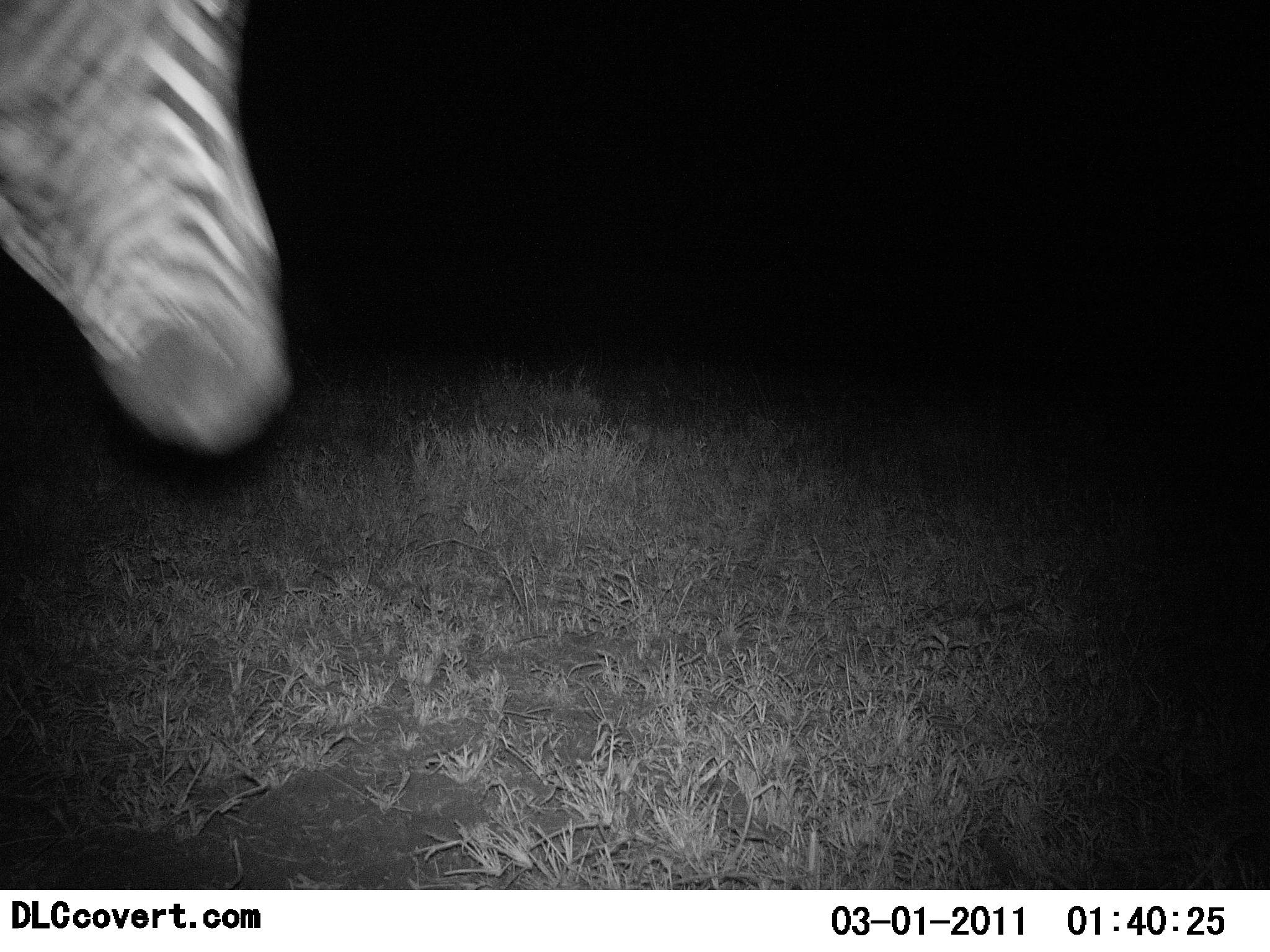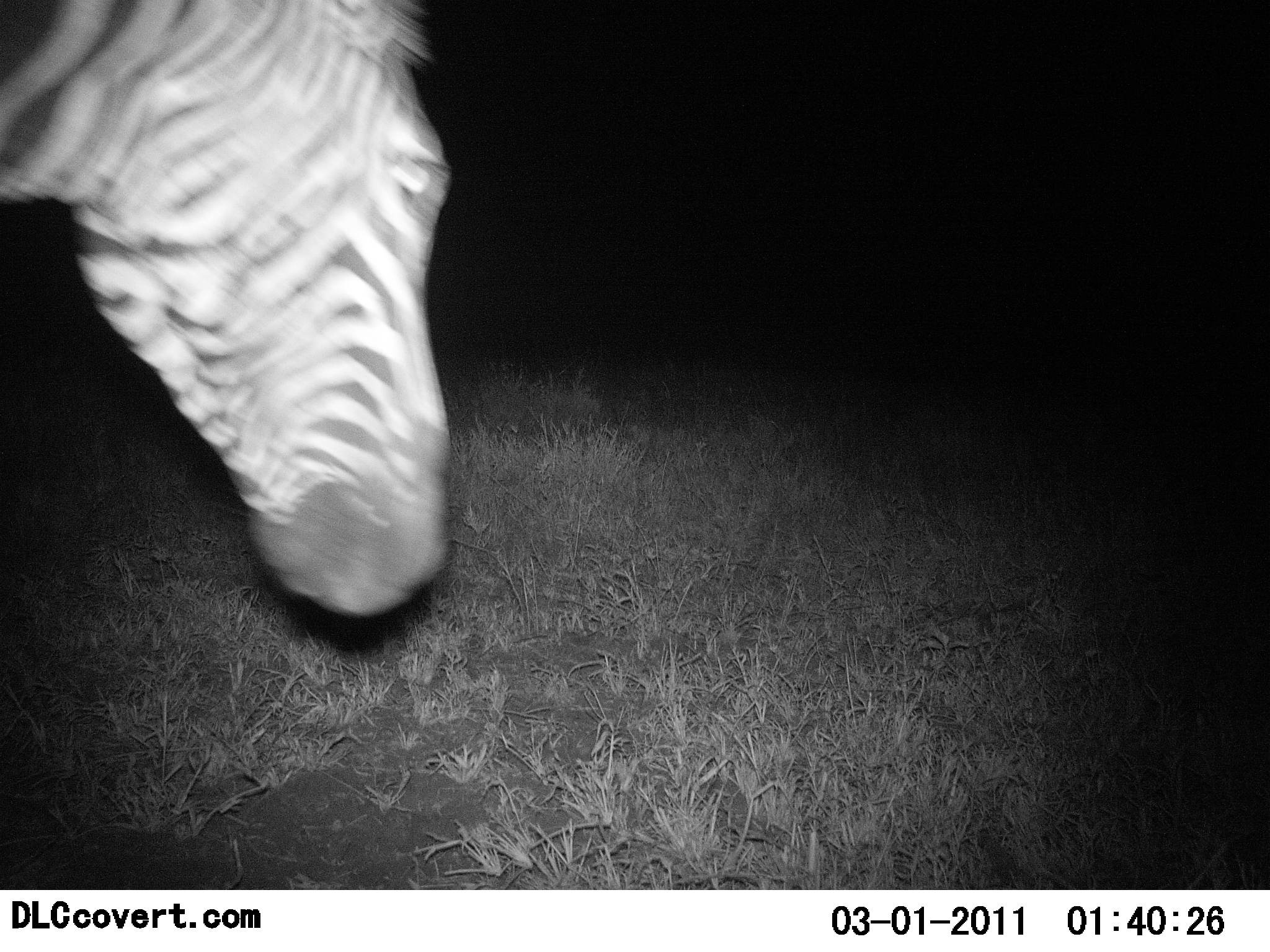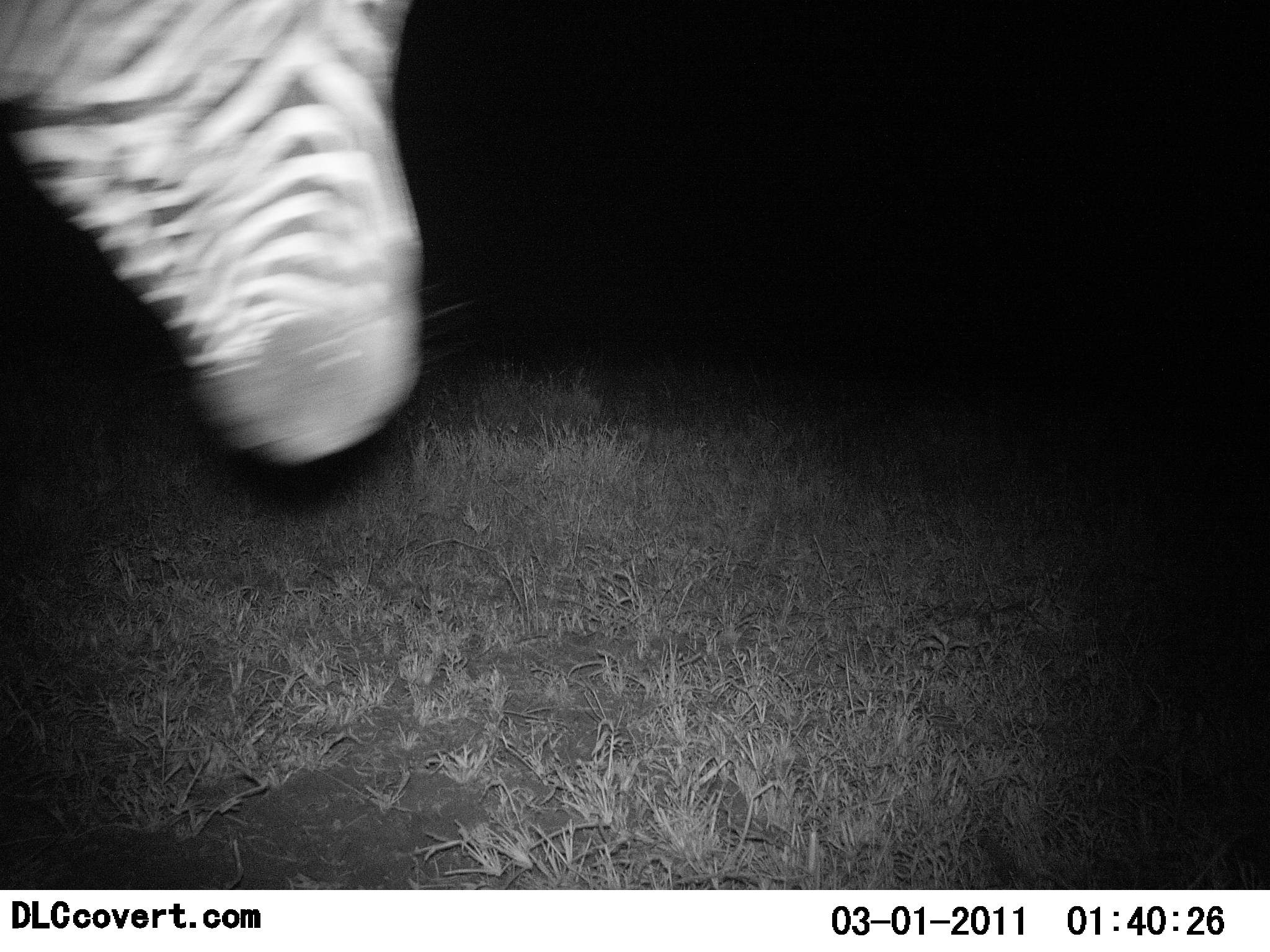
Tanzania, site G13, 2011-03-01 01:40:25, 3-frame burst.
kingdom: Animalia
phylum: Chordata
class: Mammalia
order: Perissodactyla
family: Equidae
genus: Equus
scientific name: Equus quagga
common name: plains zebra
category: zebra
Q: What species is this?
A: Zebra (plains zebra) (Equus quagga).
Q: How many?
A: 1.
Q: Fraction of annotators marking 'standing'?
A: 42%.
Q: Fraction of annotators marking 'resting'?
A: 0%.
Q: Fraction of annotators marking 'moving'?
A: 50%.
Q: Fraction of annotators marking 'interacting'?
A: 0%.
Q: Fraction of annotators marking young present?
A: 0%.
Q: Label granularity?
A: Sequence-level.